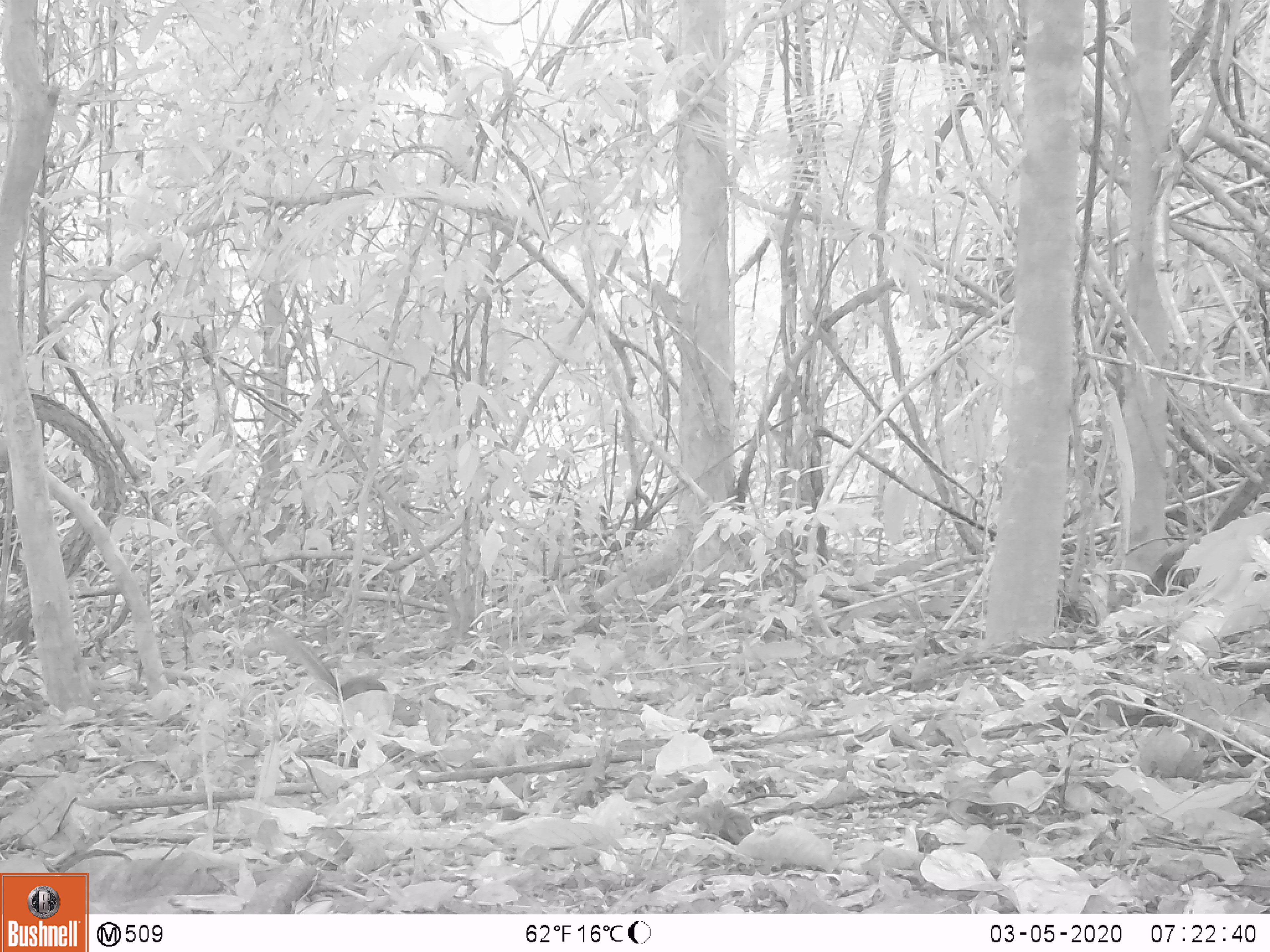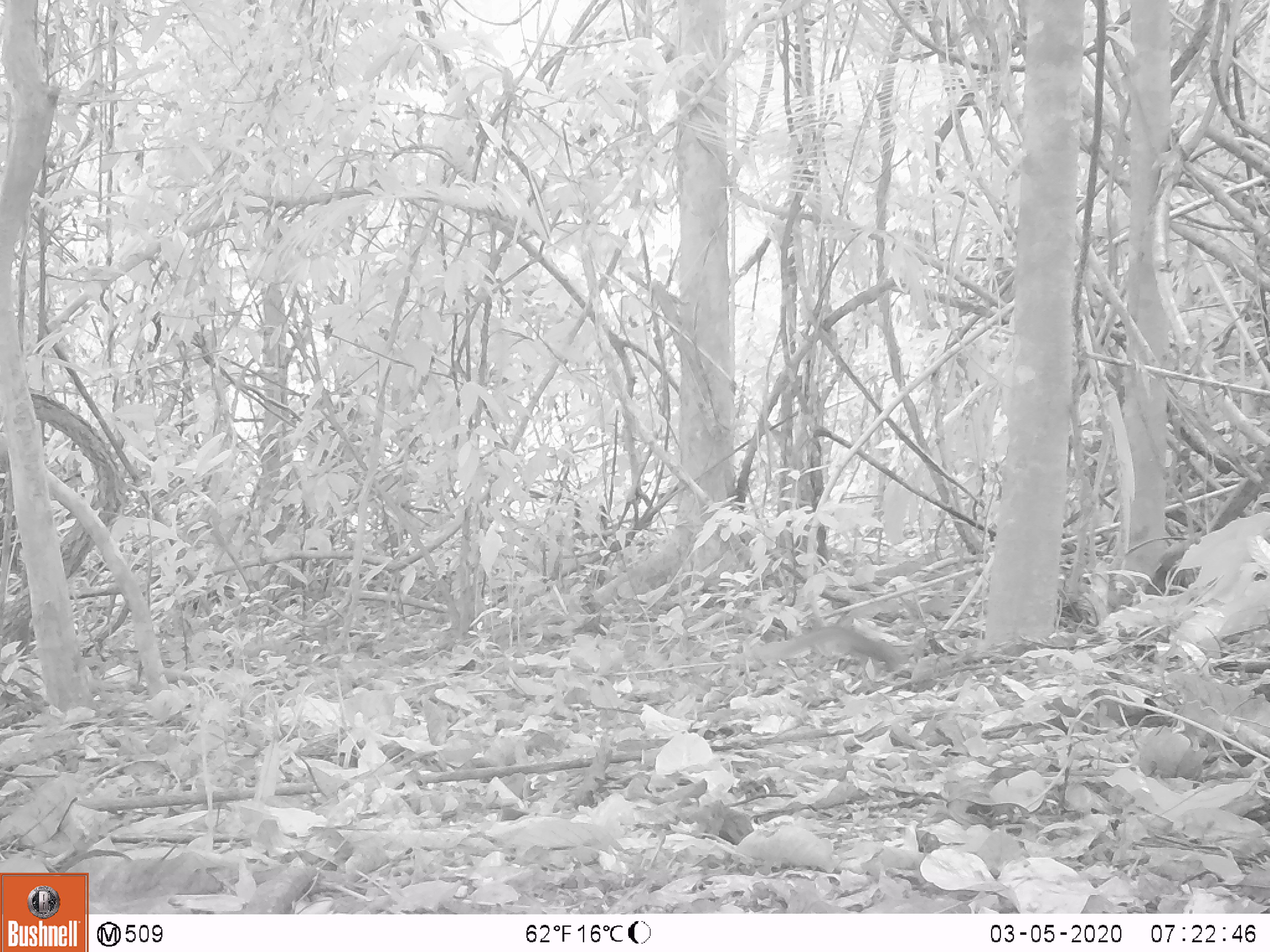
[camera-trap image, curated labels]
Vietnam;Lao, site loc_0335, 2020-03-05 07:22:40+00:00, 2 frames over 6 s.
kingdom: Animalia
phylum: Chordata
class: Mammalia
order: Rodentia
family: Sciuridae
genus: Dremomys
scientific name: Dremomys rufigenis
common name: red-cheeked squirrel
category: red cheeked squirrel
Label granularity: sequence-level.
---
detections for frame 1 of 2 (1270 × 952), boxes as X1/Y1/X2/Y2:
red cheeked squirrel: 260/622/421/727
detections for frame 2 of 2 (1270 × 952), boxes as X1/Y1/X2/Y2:
red cheeked squirrel: 758/623/910/677